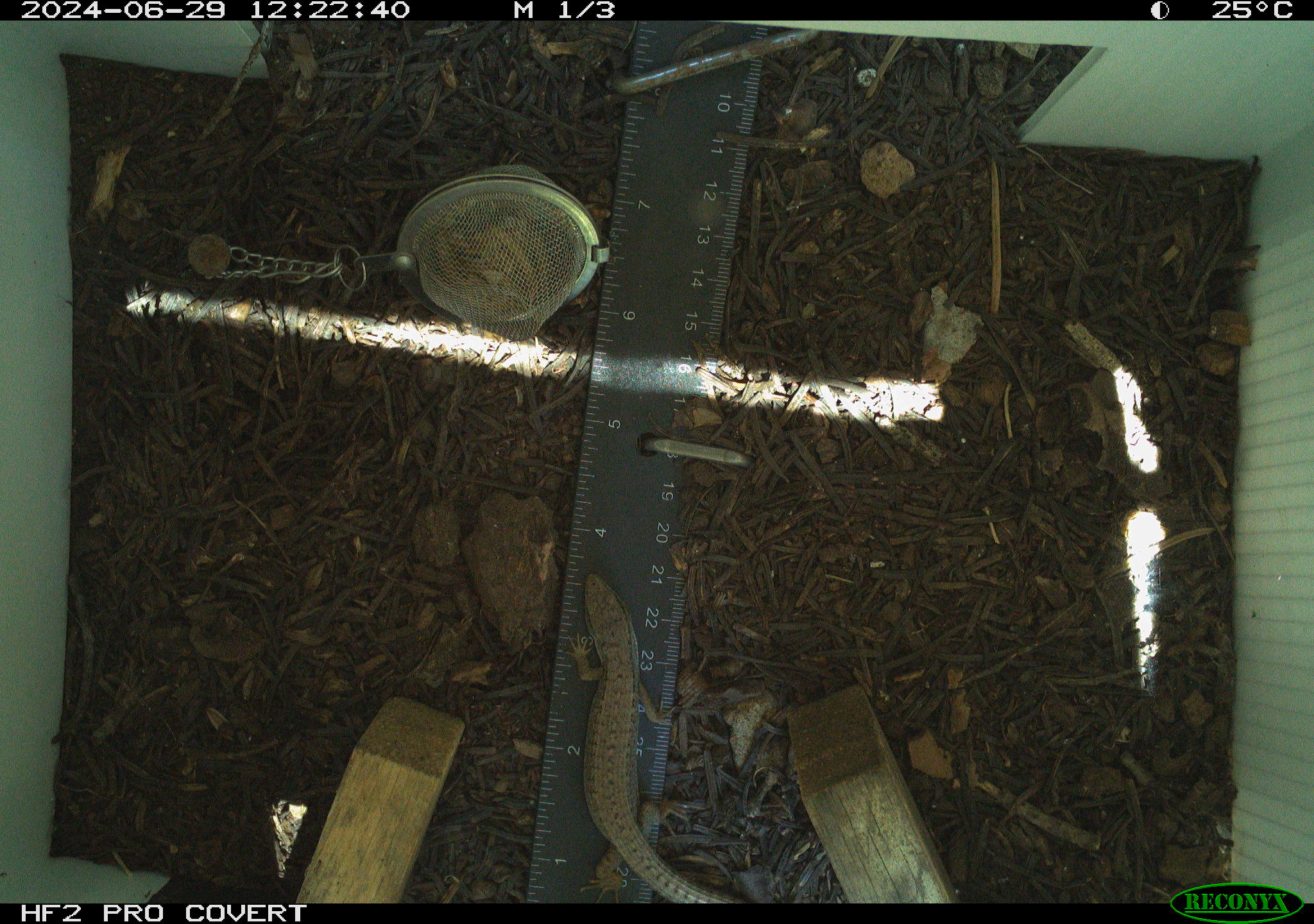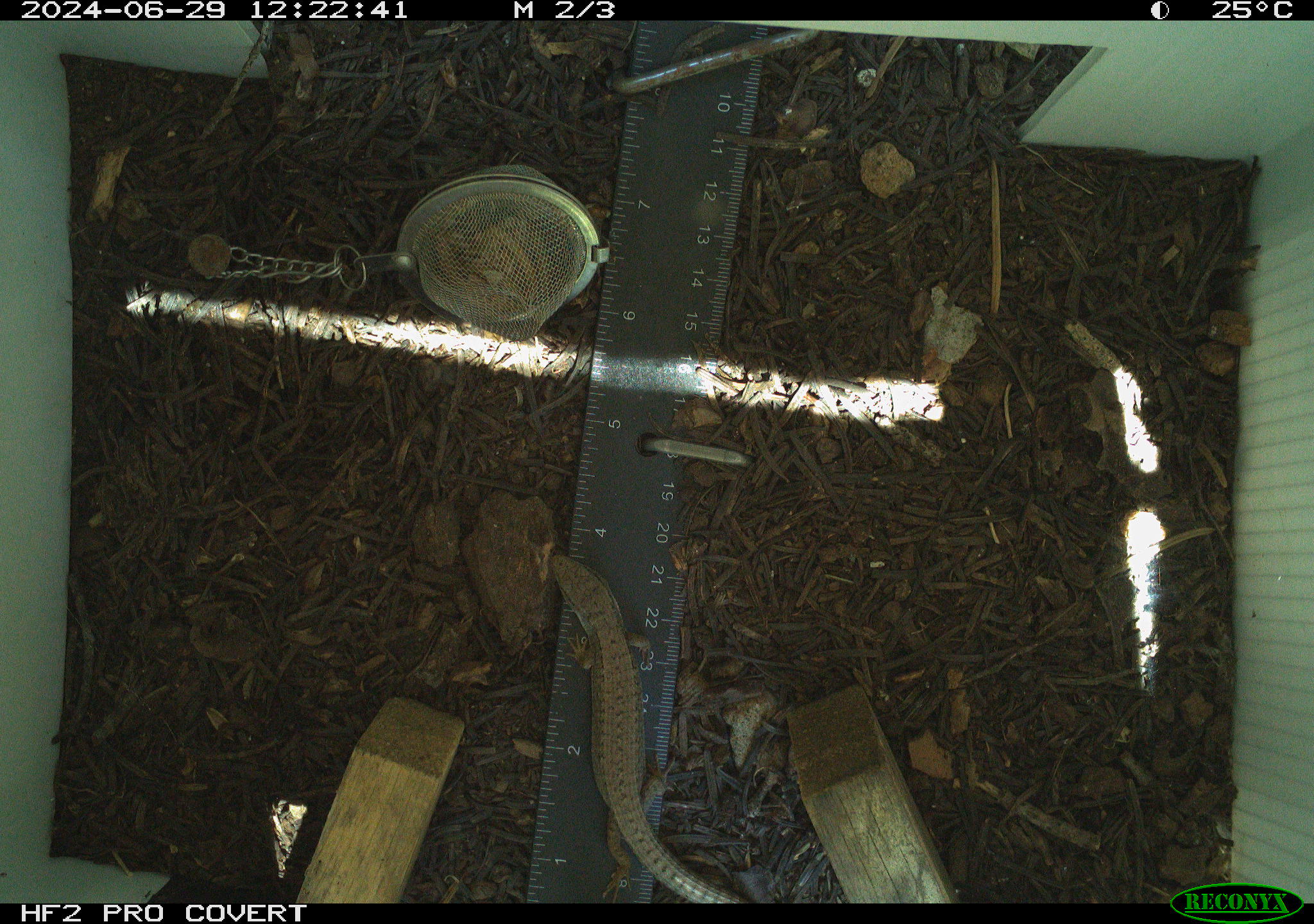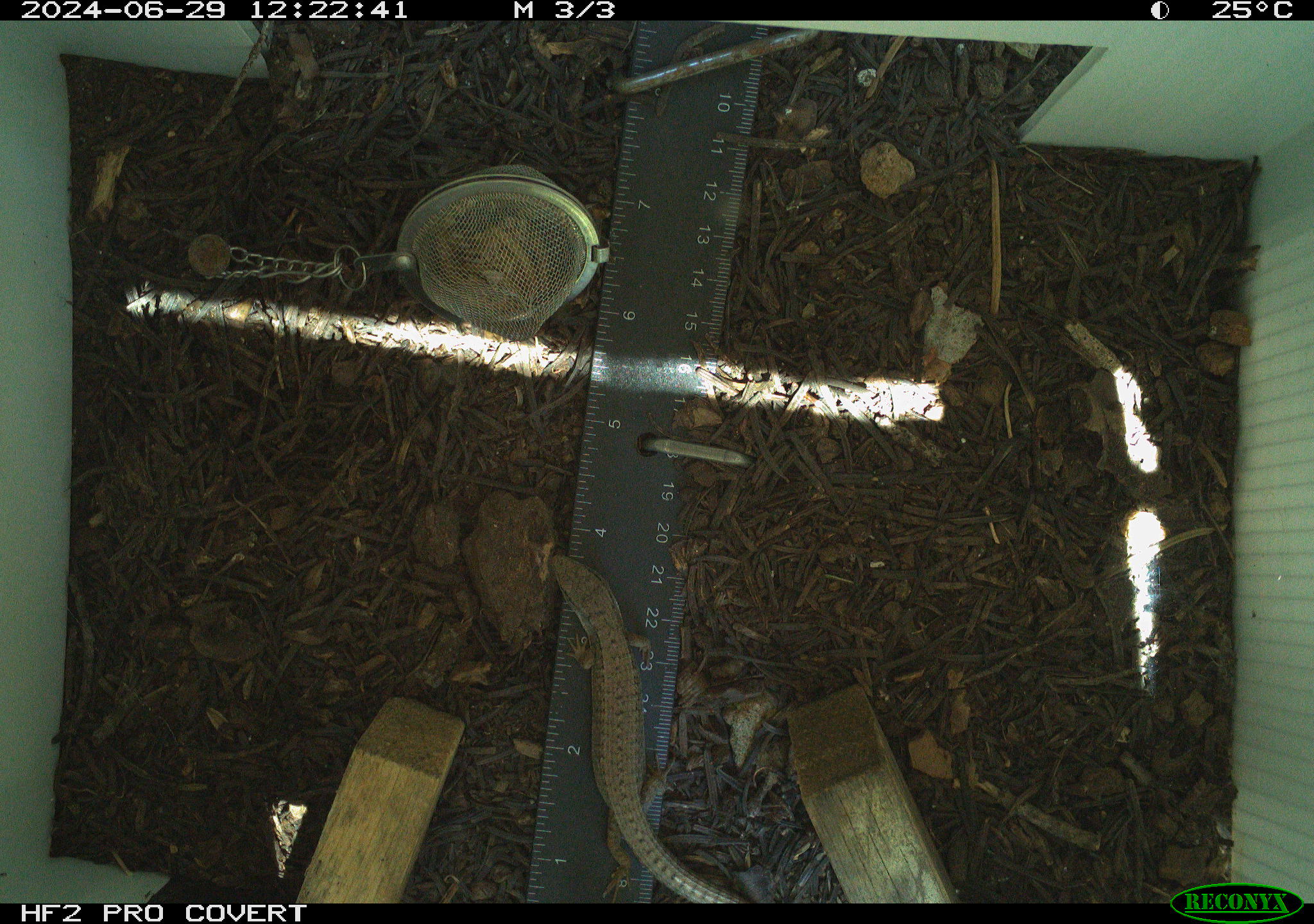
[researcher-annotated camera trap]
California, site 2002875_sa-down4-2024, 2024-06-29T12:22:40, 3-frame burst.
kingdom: Animalia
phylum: Chordata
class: Reptilia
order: Squamata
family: Anguidae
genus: Elgaria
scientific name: Elgaria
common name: alligator lizards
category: elgaria species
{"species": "elgaria species (alligator lizards) (Elgaria)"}